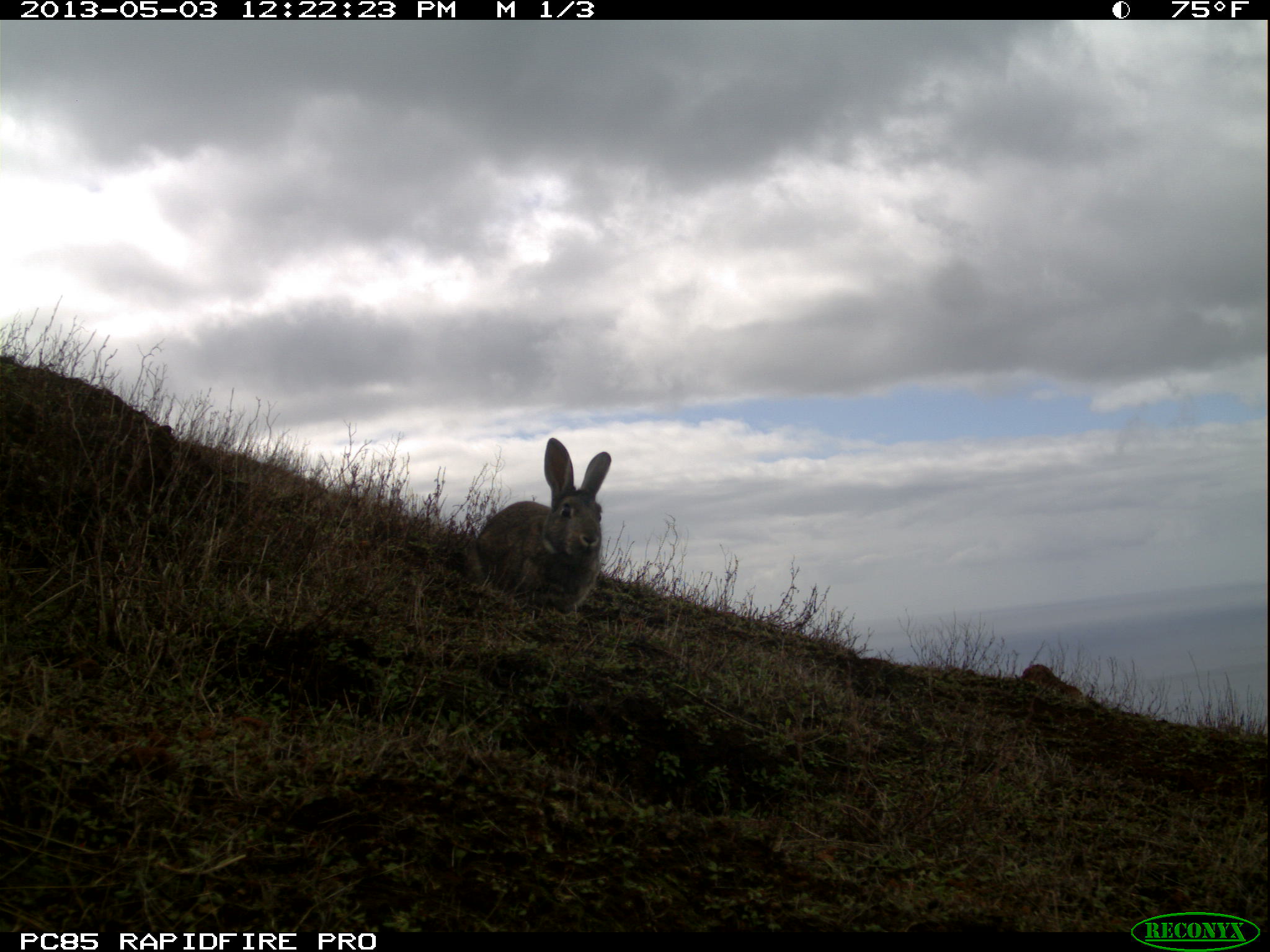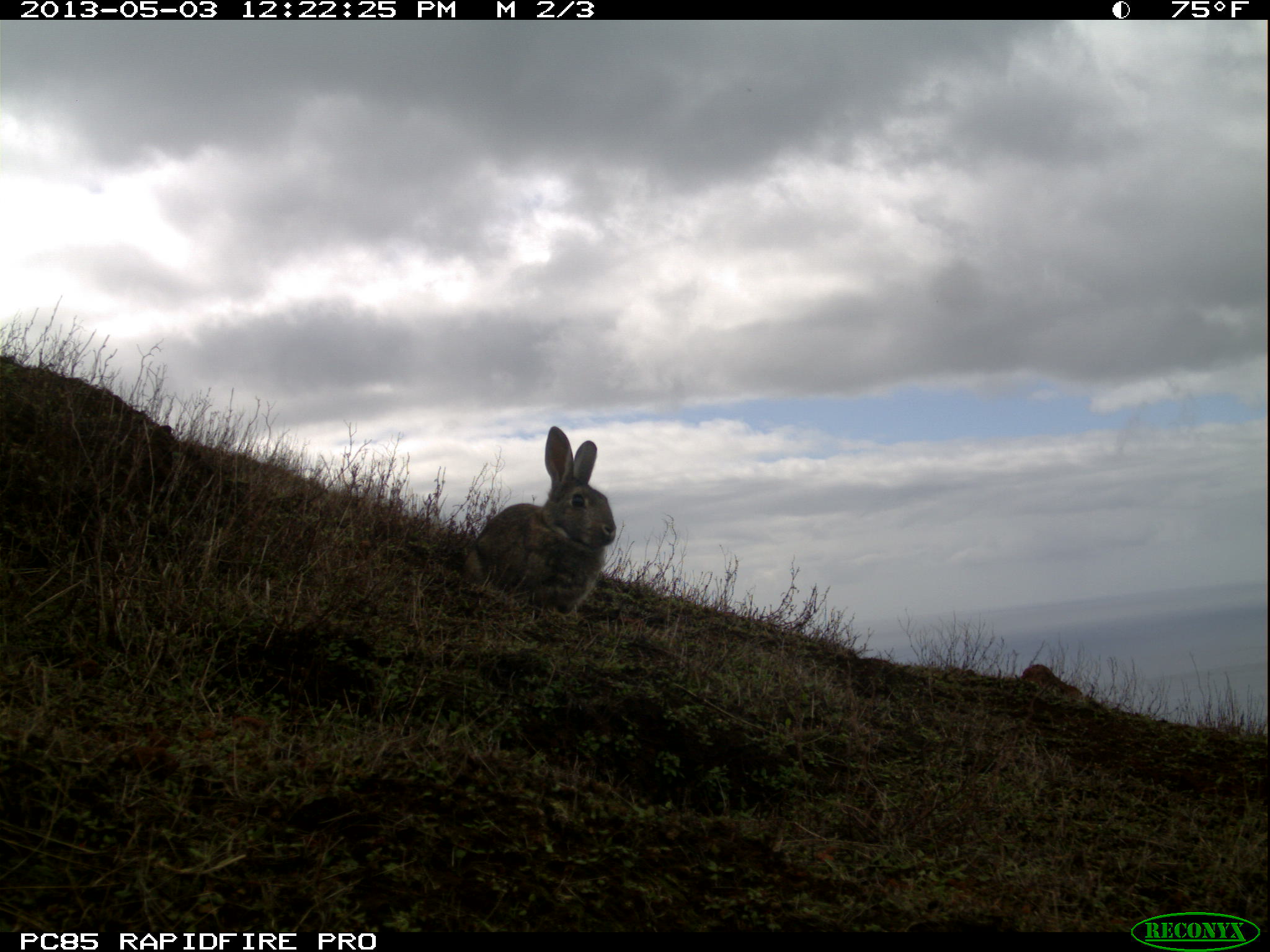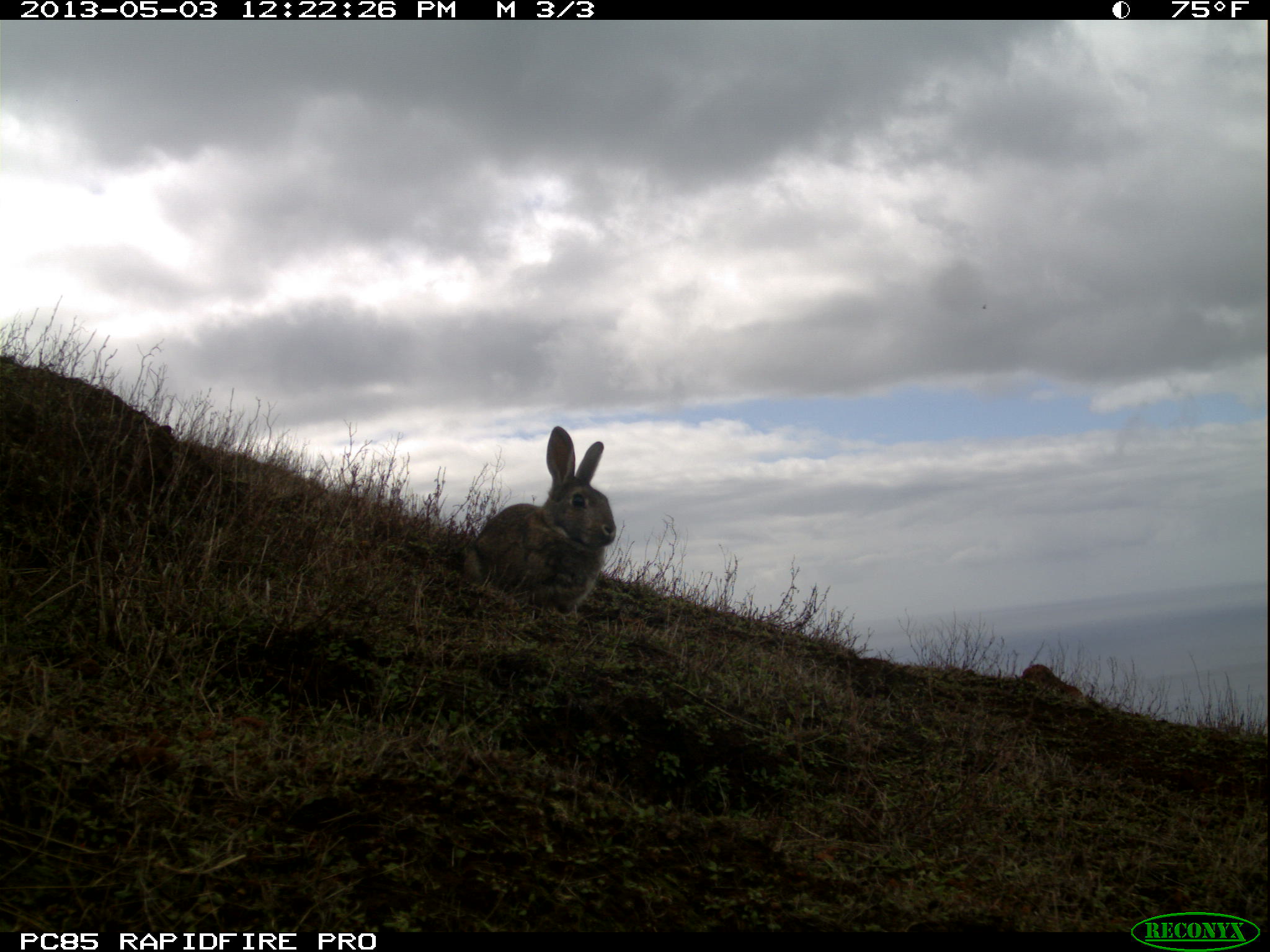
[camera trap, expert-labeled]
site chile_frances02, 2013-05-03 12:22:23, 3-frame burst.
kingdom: Animalia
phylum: Chordata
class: Mammalia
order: Lagomorpha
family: Leporidae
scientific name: Leporidae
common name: rabbits and hares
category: rabbit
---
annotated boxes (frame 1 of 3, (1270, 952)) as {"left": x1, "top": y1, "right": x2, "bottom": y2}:
rabbit: {"left": 468, "top": 439, "right": 614, "bottom": 619}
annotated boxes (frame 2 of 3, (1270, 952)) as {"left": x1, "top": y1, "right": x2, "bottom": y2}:
rabbit: {"left": 461, "top": 427, "right": 616, "bottom": 621}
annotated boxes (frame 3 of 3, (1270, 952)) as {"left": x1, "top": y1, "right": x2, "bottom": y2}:
rabbit: {"left": 459, "top": 428, "right": 616, "bottom": 621}